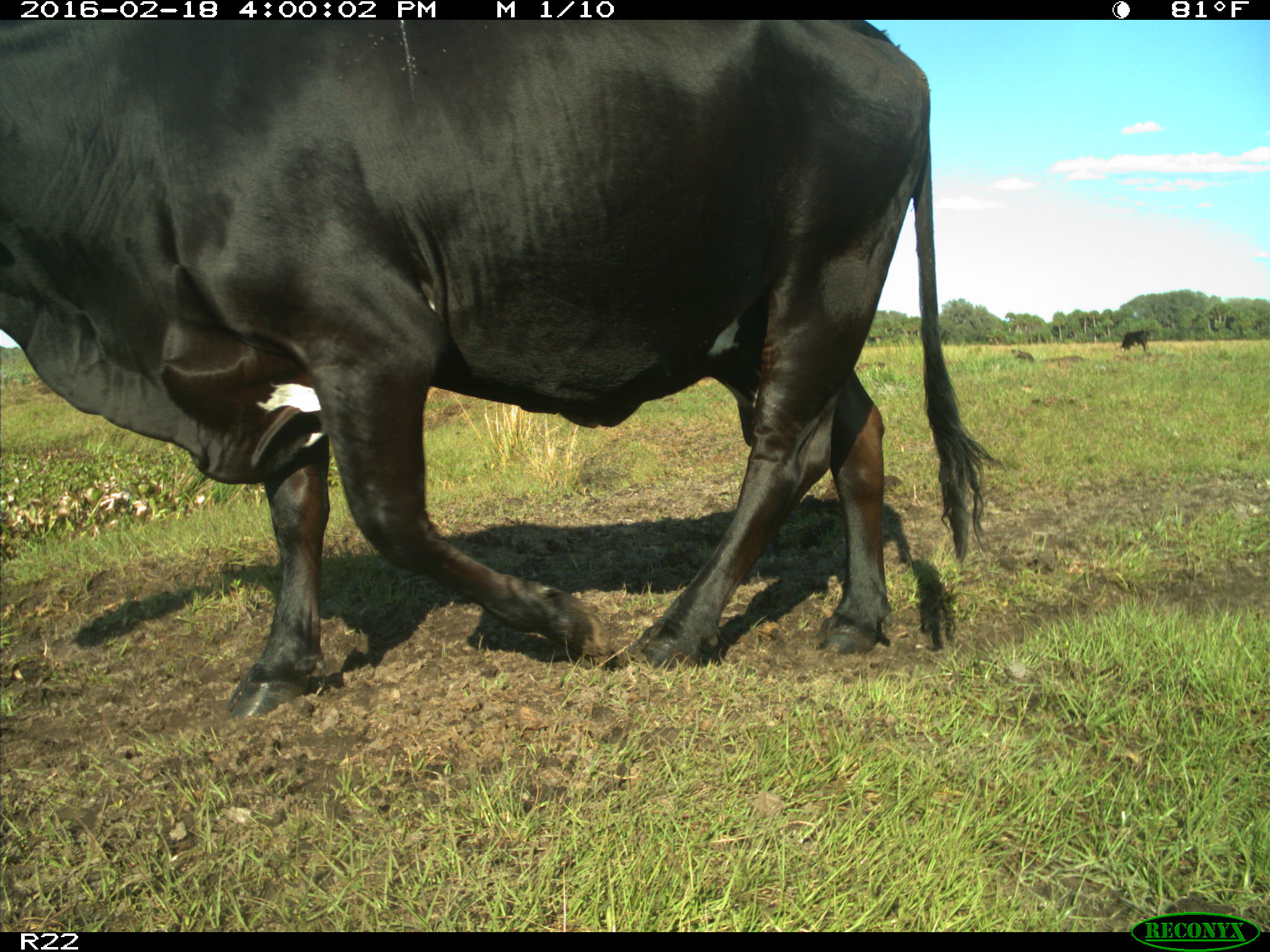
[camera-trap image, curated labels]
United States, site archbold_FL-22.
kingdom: Animalia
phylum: Chordata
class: Mammalia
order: Artiodactyla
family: Bovidae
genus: Bos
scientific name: Bos taurus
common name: domestic cow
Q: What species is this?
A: Bos taurus (domestic cow).